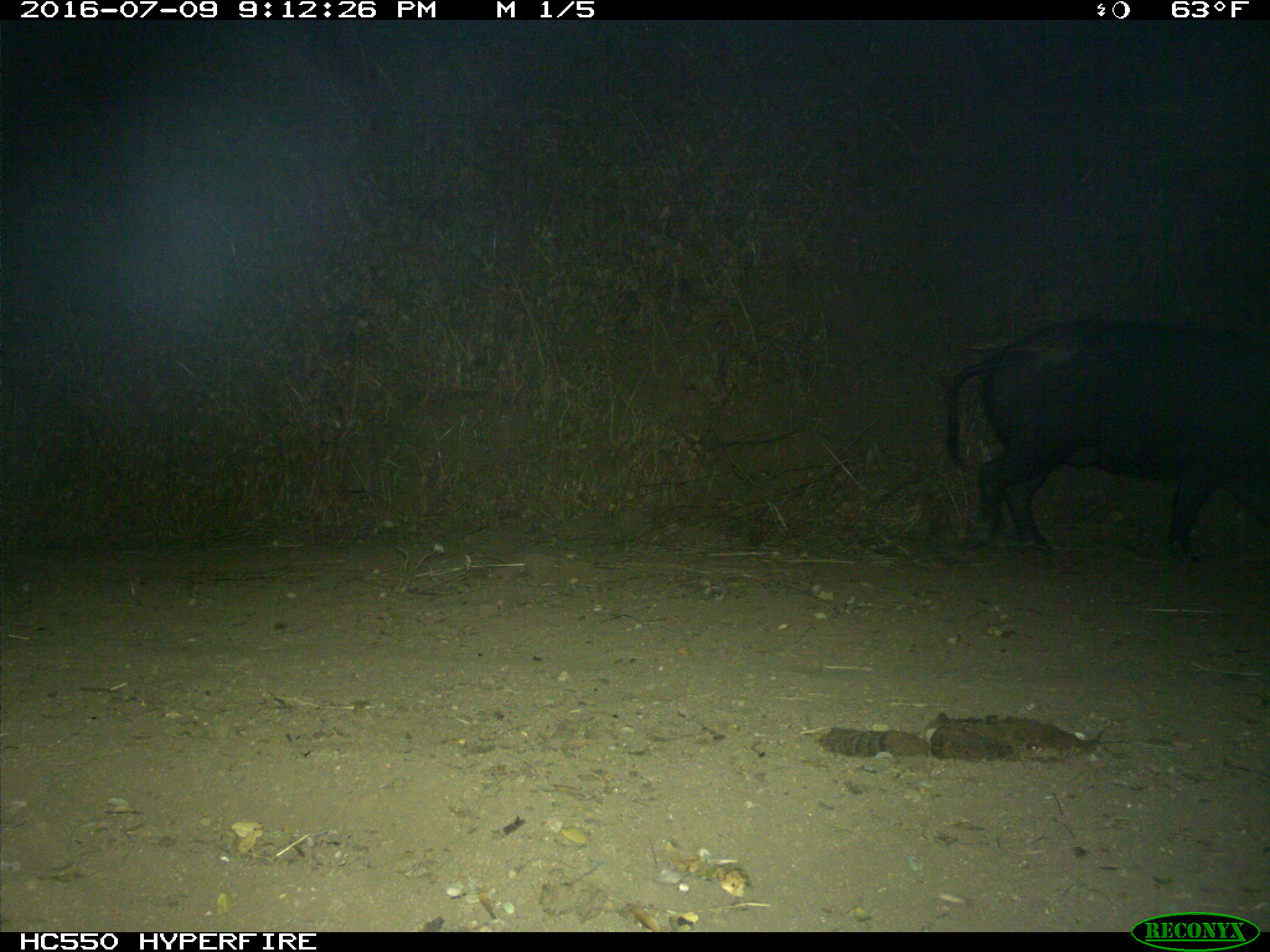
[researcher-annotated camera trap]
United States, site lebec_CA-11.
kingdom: Animalia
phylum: Chordata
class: Mammalia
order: Artiodactyla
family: Suidae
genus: Sus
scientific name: Sus scrofa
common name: wild boar